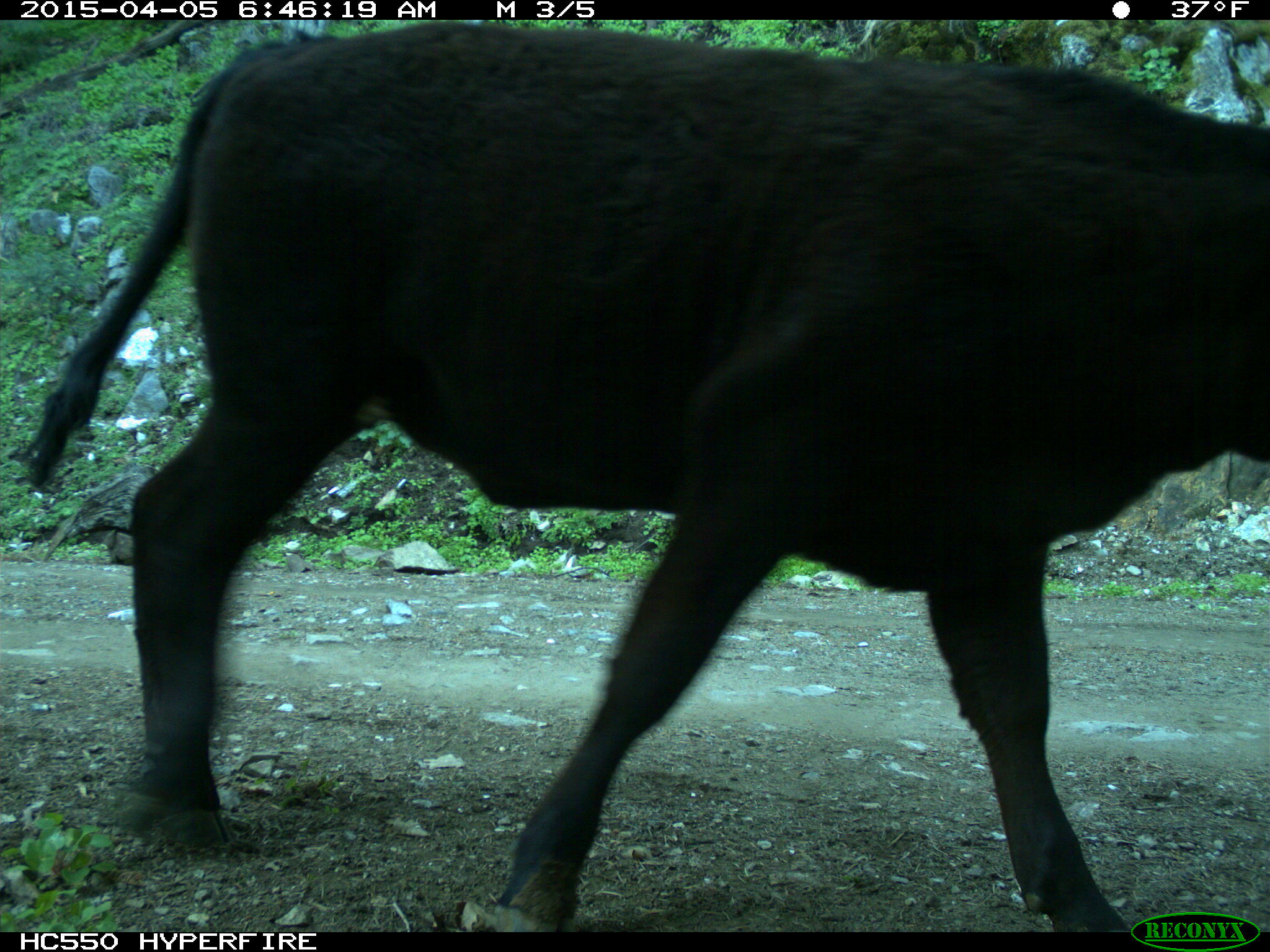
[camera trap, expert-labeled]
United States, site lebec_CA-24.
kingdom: Animalia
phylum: Chordata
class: Mammalia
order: Artiodactyla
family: Bovidae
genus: Bos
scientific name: Bos taurus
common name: domestic cow